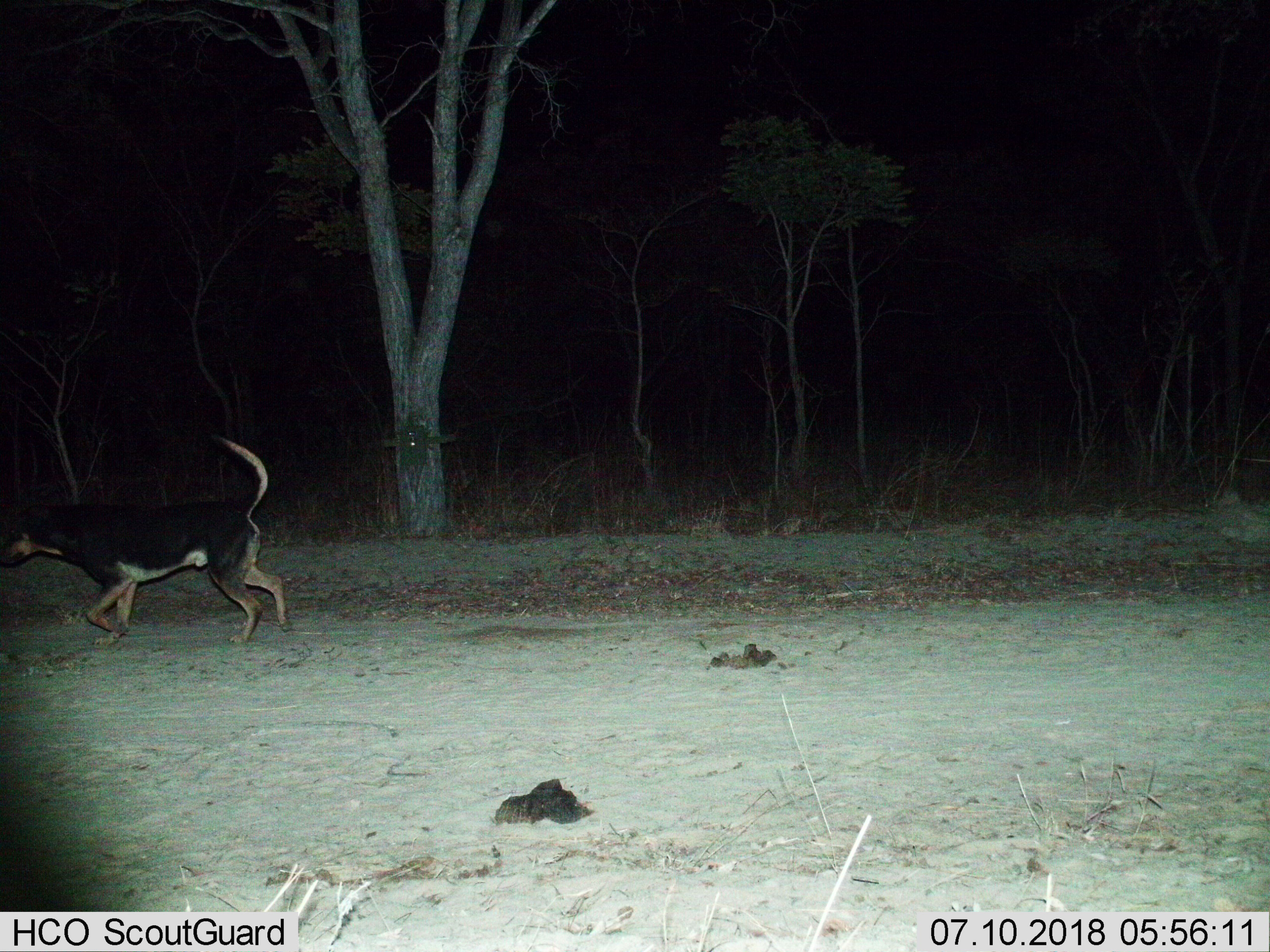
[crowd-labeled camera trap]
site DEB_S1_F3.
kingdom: Animalia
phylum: Chordata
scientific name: Vertebrata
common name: domestic animal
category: domesticanimal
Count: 1.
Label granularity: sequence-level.